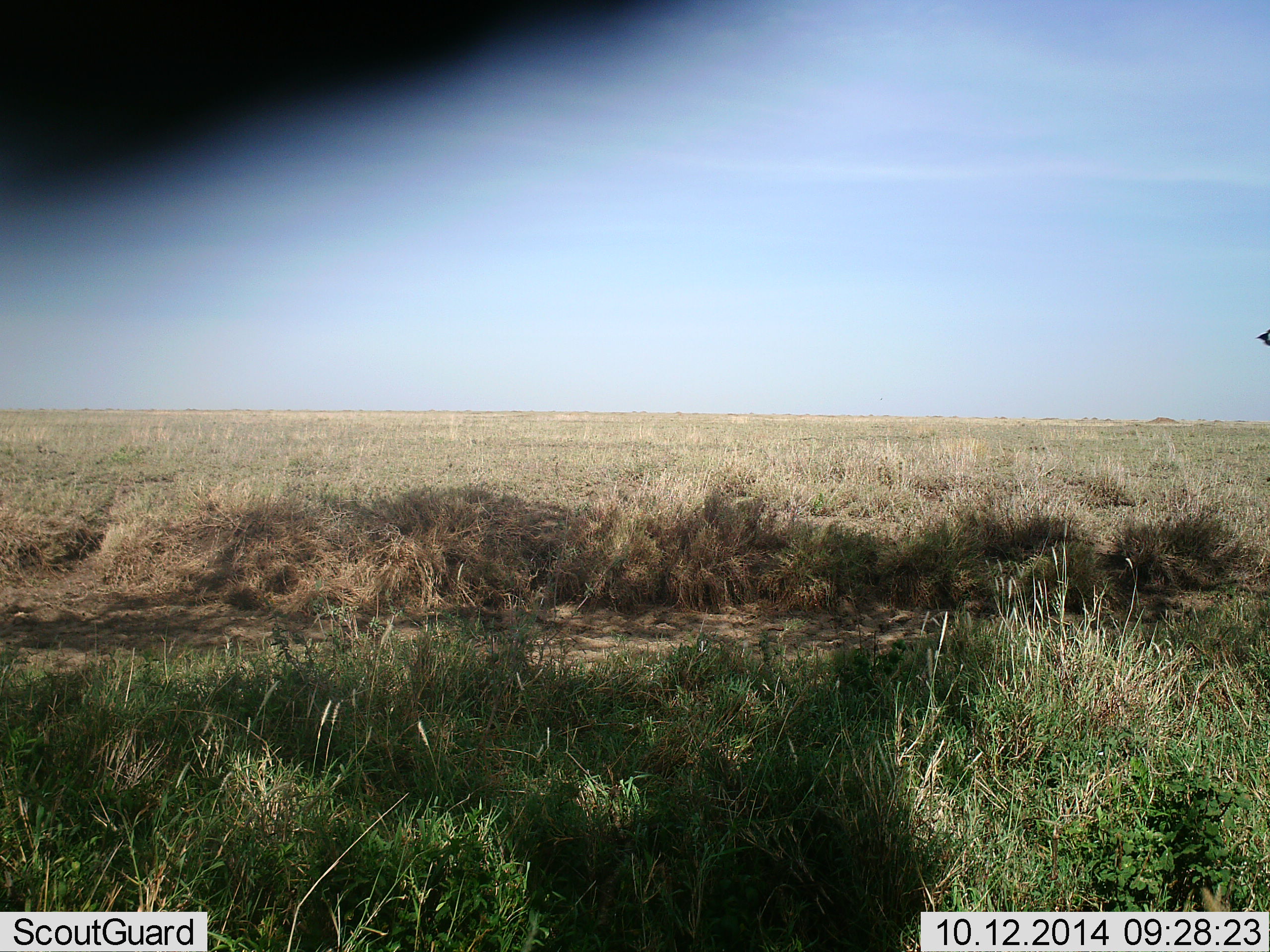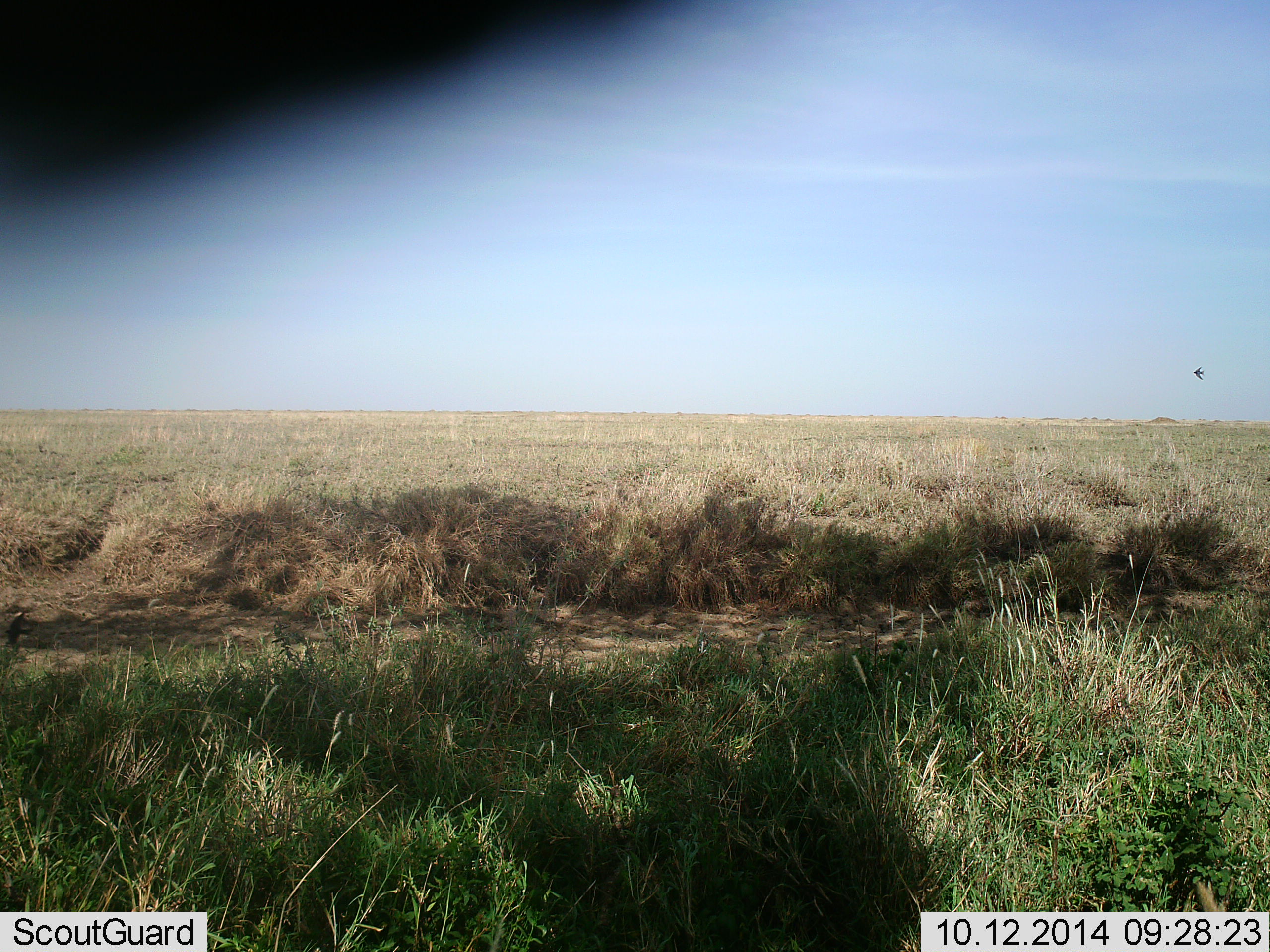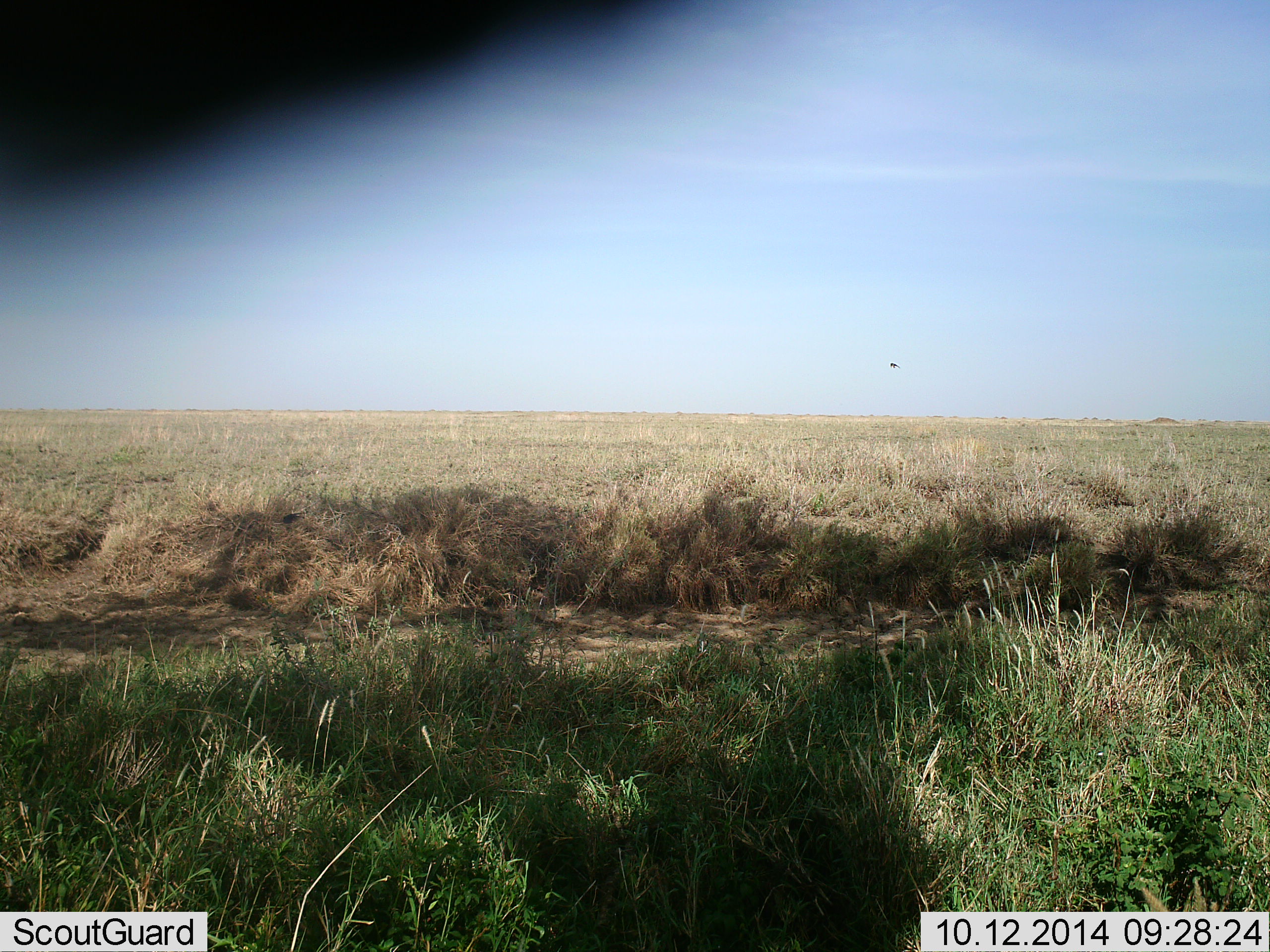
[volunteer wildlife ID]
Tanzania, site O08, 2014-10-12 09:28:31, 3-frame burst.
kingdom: Animalia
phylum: Chordata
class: Aves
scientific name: Aves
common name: bird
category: otherbird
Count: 1.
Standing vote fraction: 0%.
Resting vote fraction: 0%.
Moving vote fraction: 100%.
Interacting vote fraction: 0%.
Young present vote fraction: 0%.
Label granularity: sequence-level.